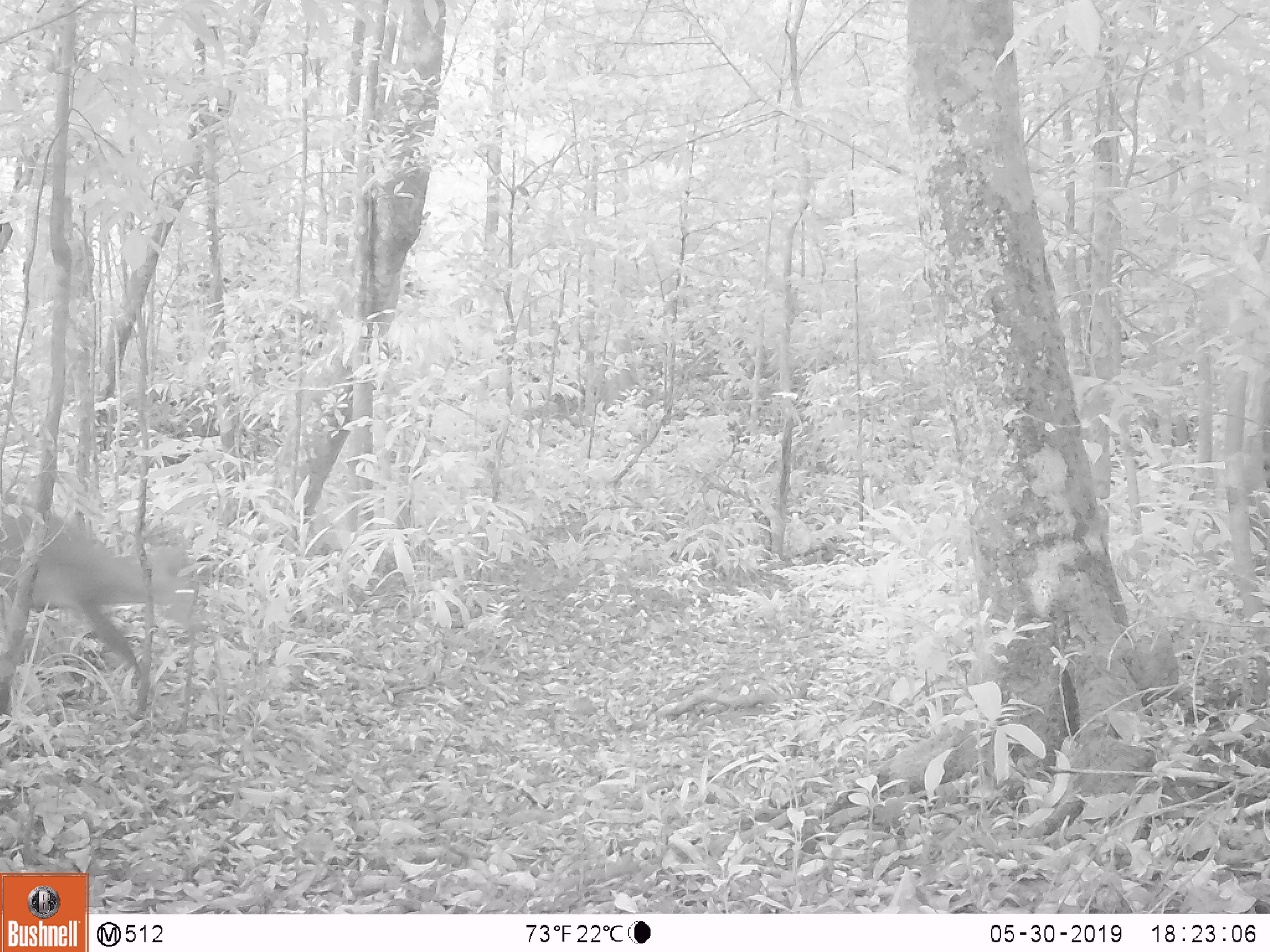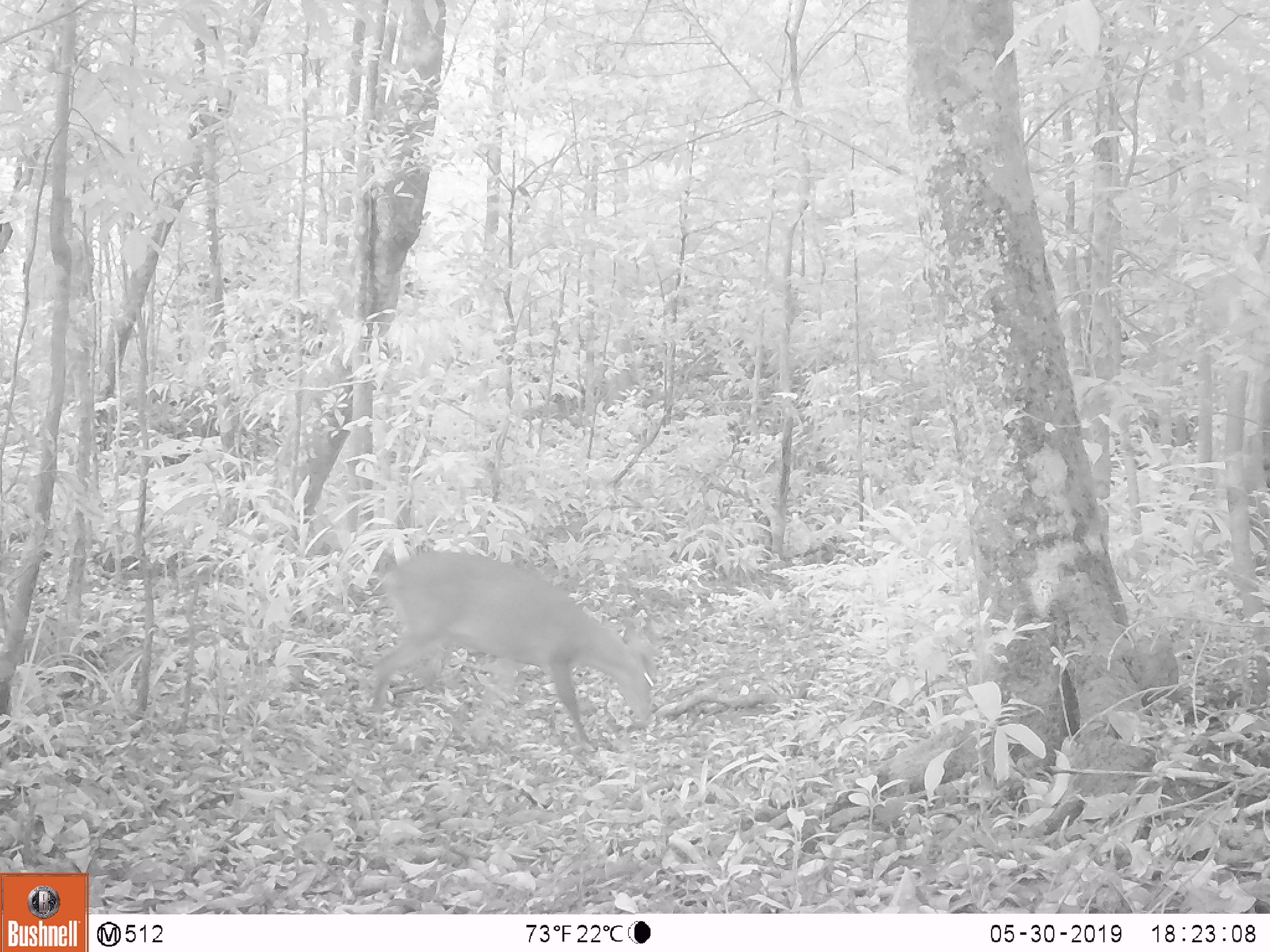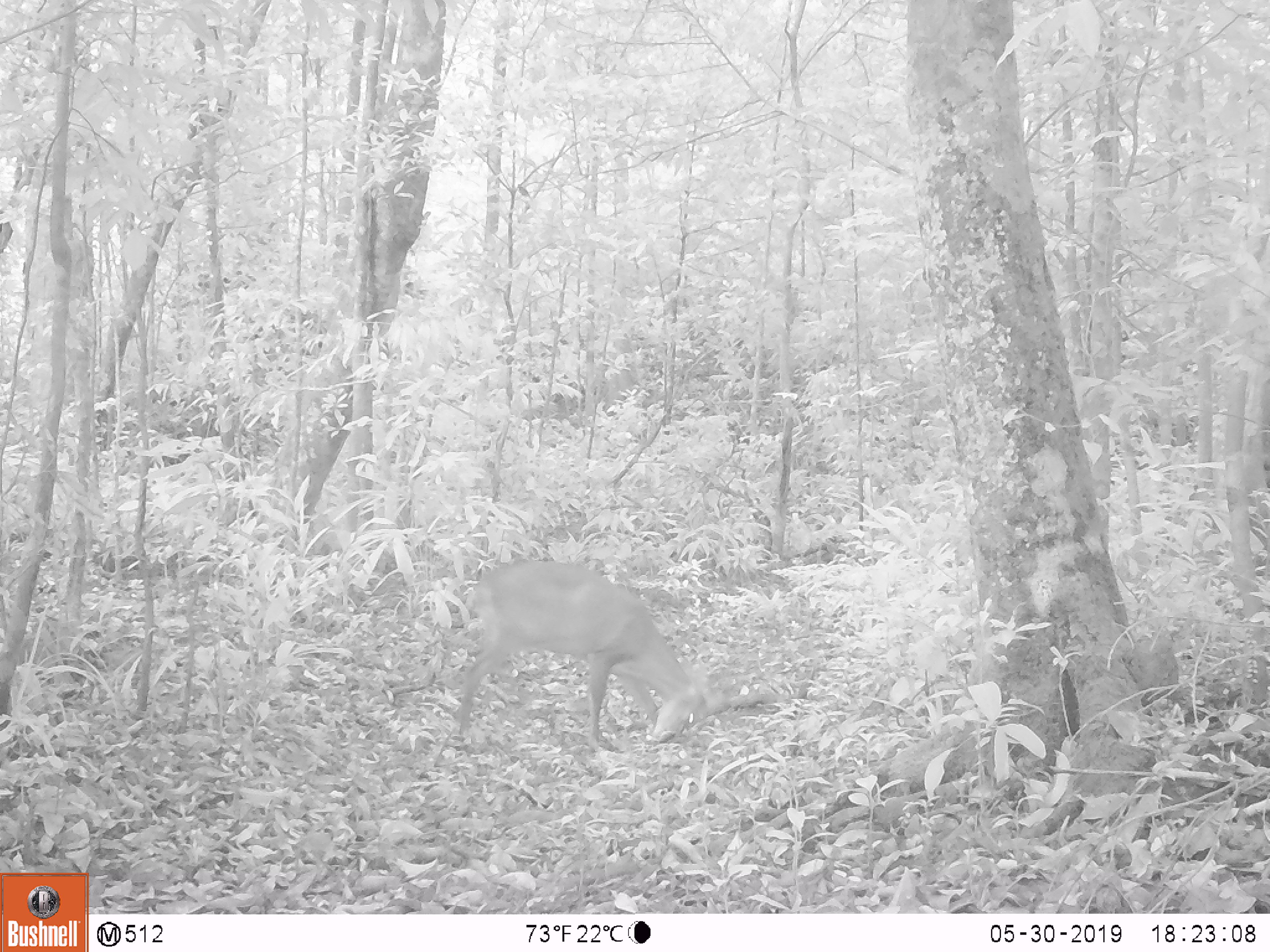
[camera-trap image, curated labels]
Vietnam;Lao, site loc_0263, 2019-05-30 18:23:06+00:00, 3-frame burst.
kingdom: Animalia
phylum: Chordata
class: Mammalia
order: Artiodactyla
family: Cervidae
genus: Muntiacus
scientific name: Muntiacus vuquangensis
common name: large-antlered muntjac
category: large antlered muntjac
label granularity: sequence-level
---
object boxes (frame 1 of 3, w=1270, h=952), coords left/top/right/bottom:
large antlered muntjac: 0/486/210/702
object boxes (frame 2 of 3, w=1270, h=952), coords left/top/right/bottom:
large antlered muntjac: 368/548/658/755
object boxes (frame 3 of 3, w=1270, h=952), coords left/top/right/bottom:
large antlered muntjac: 455/559/793/750